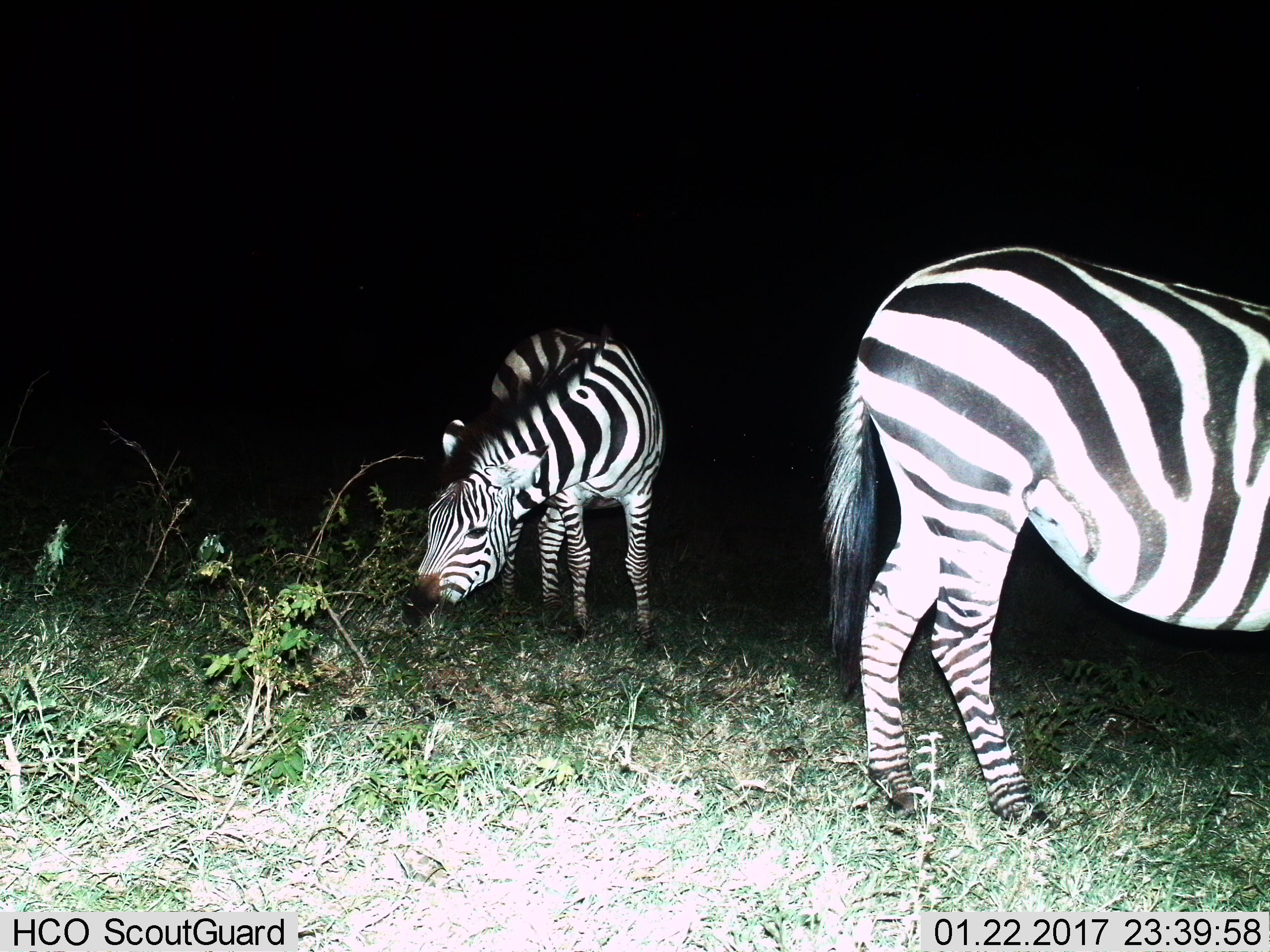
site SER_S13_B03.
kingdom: Animalia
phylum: Chordata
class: Mammalia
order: Perissodactyla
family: Equidae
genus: Equus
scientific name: Equus quagga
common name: plains zebra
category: zebraplains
Zebraplains (plains zebra) (Equus quagga), count 2. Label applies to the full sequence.